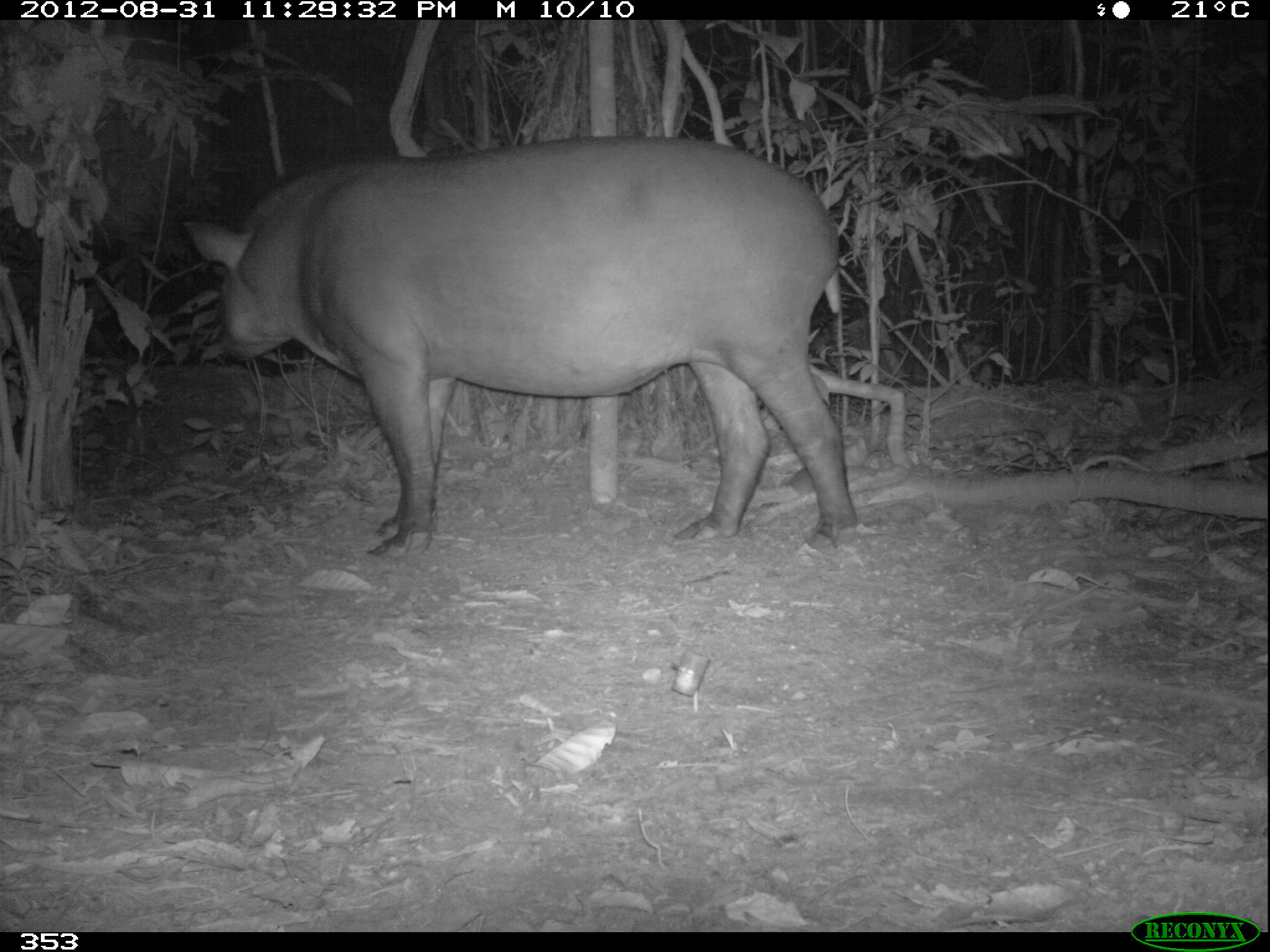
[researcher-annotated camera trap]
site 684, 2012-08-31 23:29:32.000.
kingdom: Animalia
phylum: Chordata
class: Mammalia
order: Perissodactyla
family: Tapiridae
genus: Tapirus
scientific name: Tapirus terrestris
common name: south american tapir